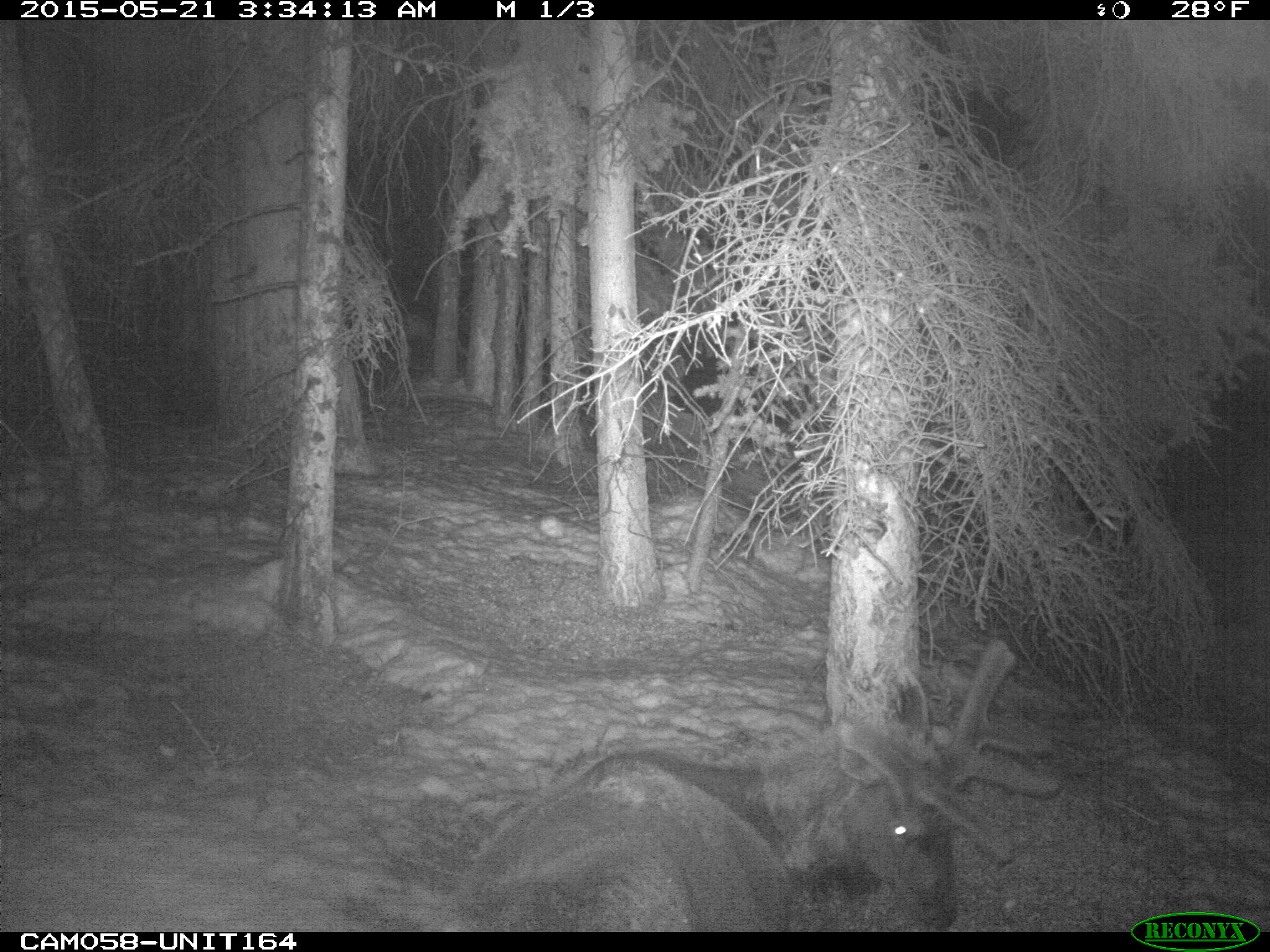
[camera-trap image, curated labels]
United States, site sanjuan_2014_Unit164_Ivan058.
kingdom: Animalia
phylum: Chordata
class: Mammalia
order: Artiodactyla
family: Cervidae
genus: Cervus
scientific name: Cervus elaphus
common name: red deer